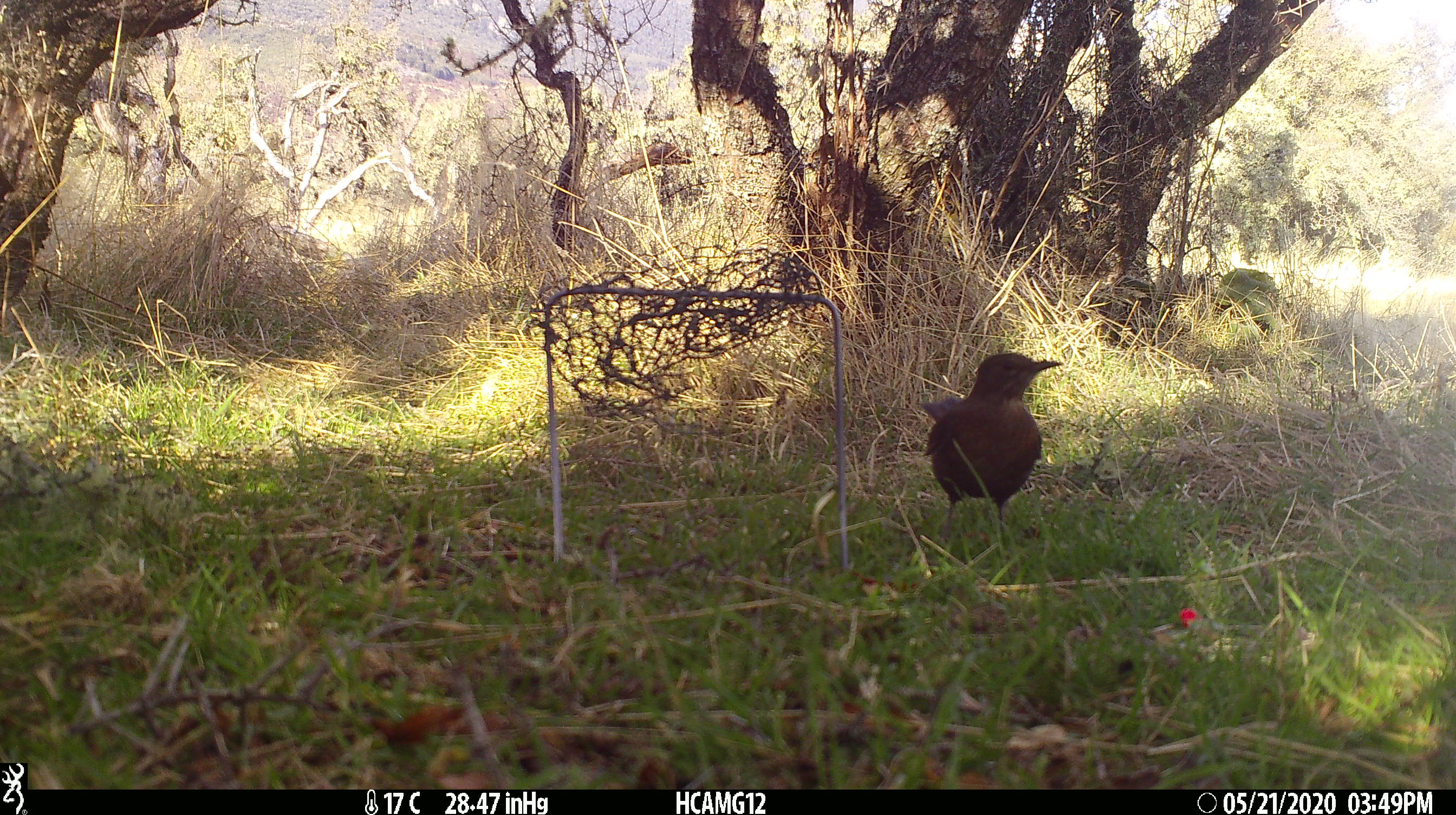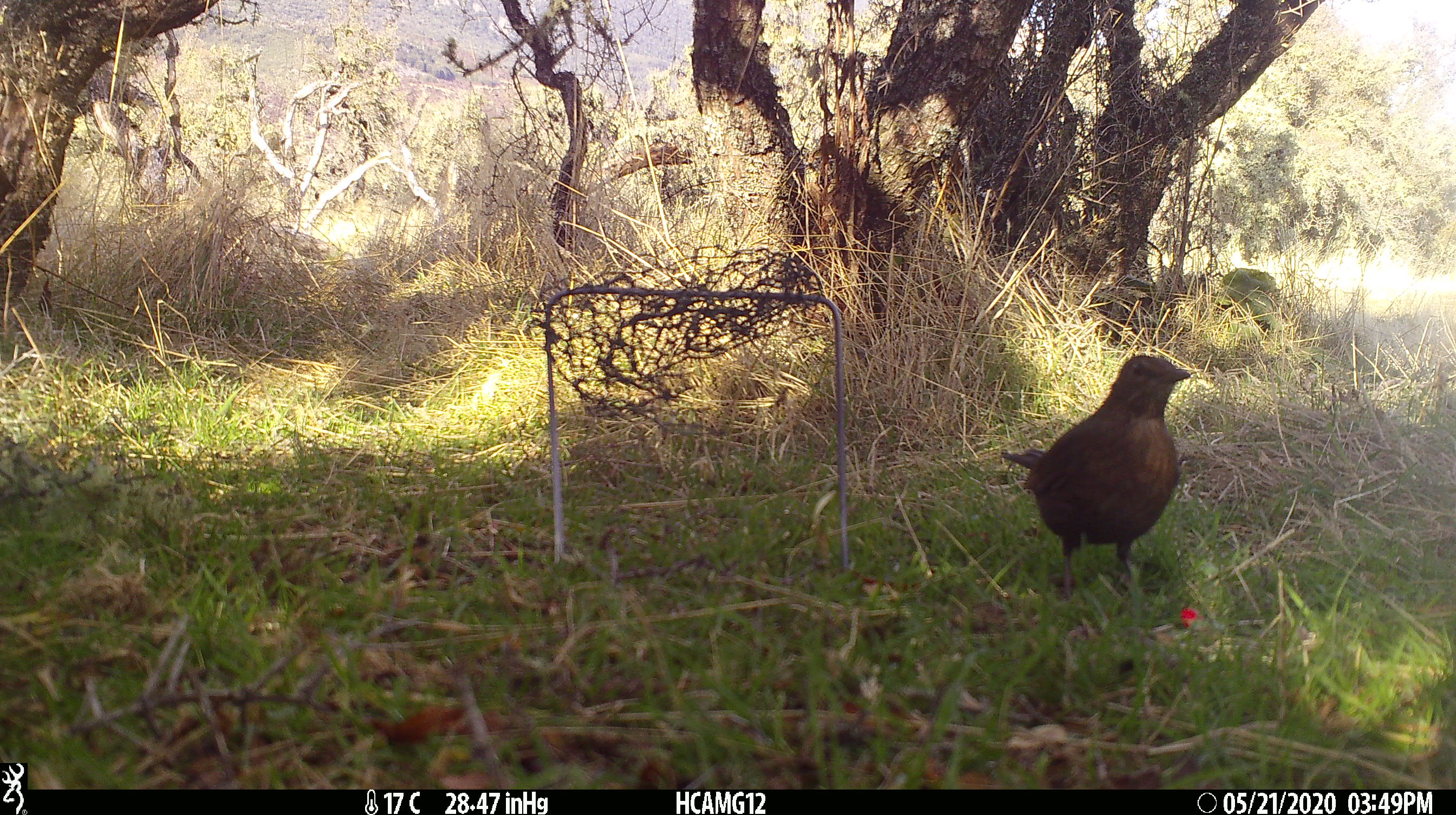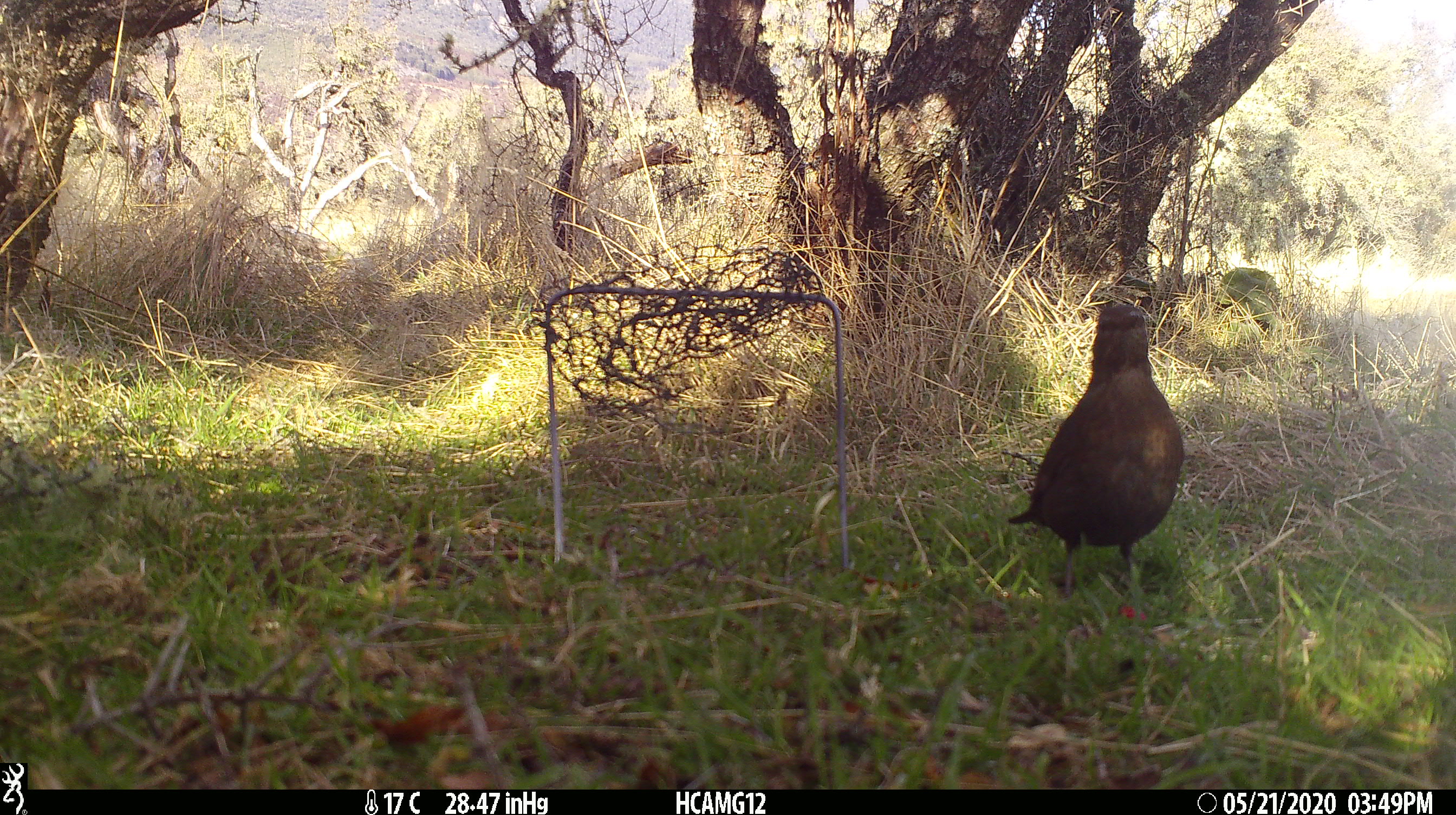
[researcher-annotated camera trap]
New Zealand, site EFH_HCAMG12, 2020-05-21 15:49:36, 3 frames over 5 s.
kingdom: Animalia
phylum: Chordata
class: Aves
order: Passeriformes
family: Turdidae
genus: Turdus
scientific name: Turdus merula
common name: eurasian blackbird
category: blackbird